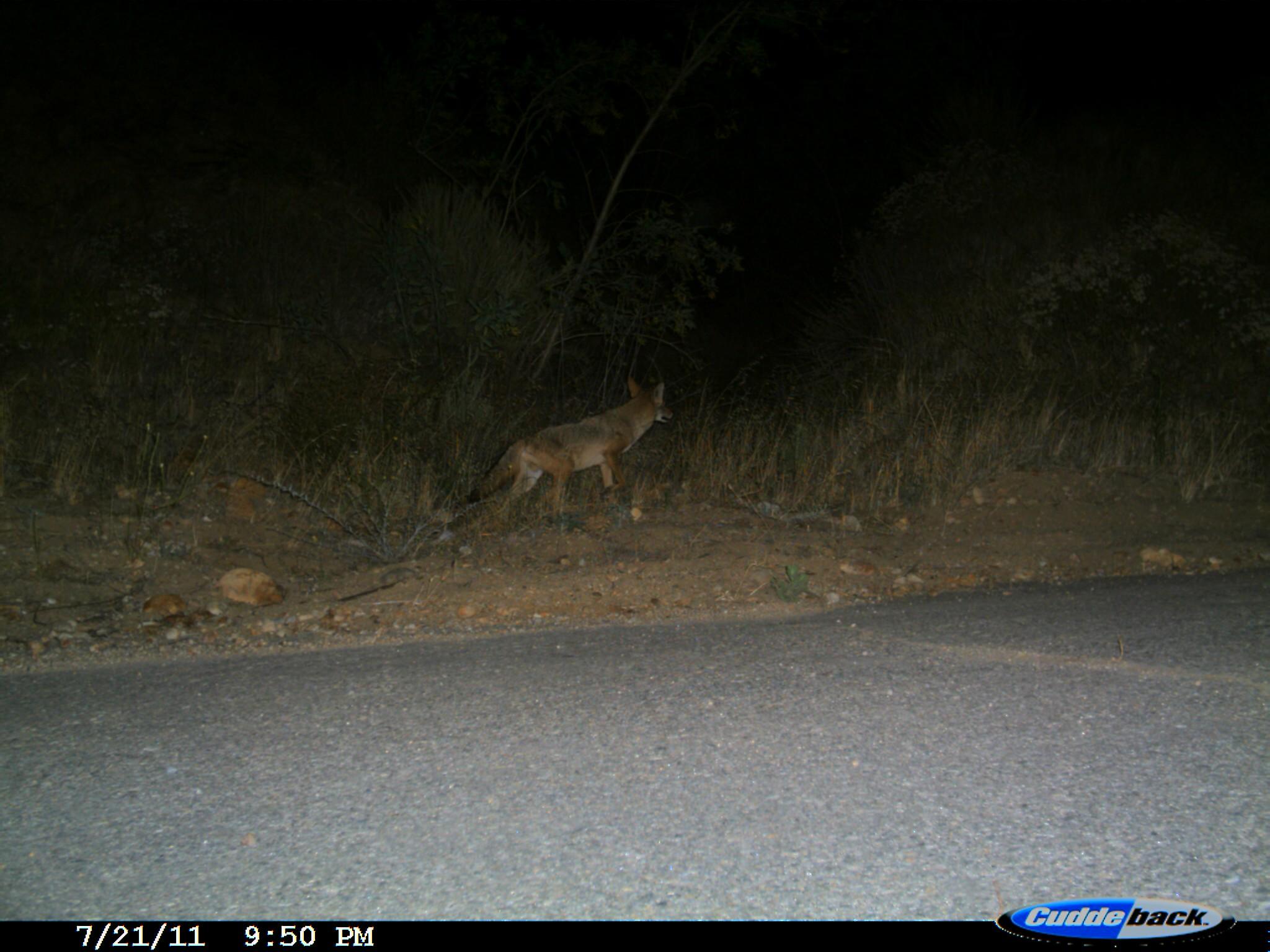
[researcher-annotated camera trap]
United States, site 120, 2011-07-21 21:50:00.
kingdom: Animalia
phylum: Chordata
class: Mammalia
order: Carnivora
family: Canidae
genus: Canis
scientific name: Canis latrans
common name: coyote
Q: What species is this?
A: Coyote (Canis latrans).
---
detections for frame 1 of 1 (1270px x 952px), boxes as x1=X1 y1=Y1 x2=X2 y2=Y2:
coyote: x1=452 y1=355 x2=716 y2=555